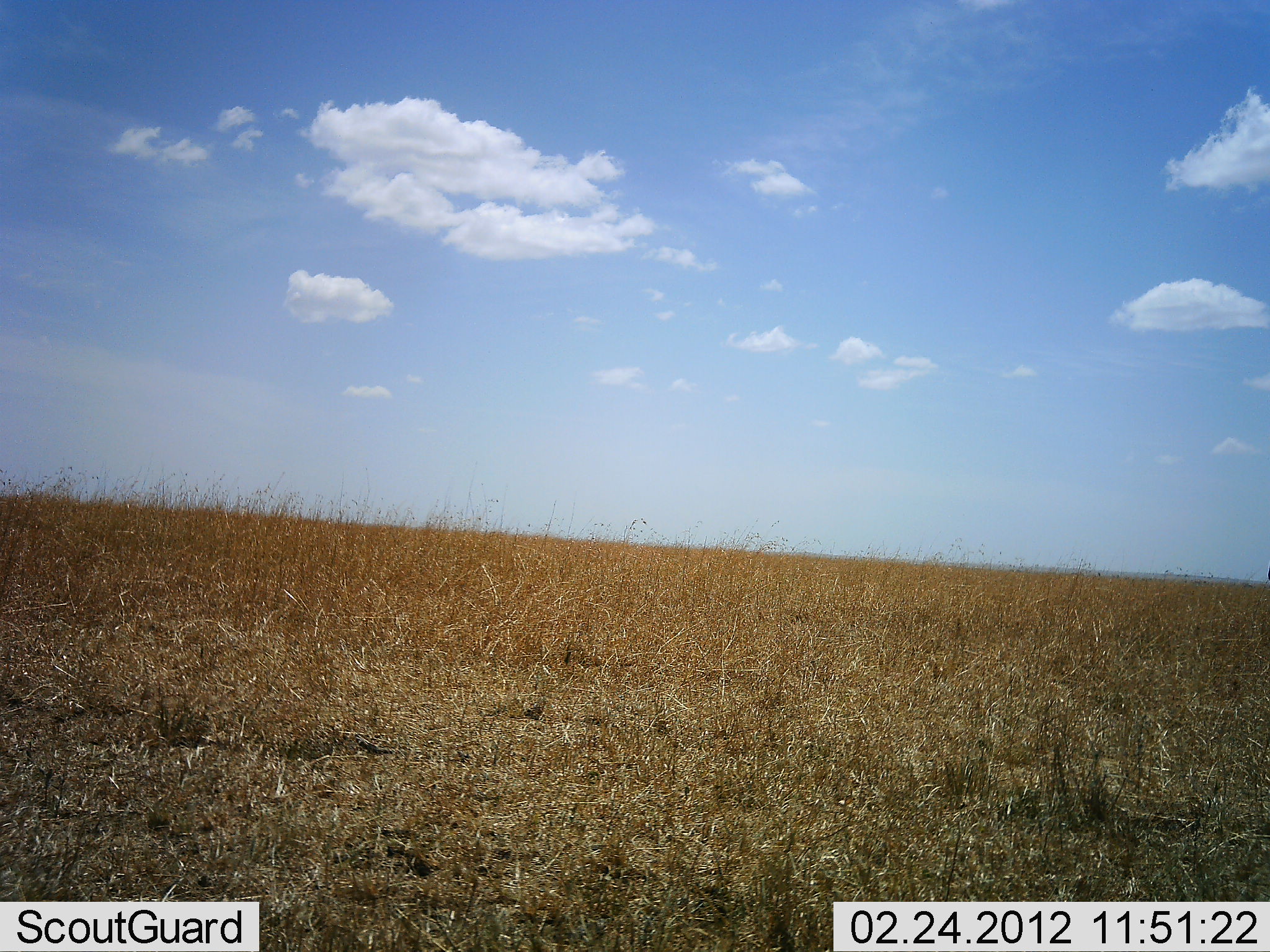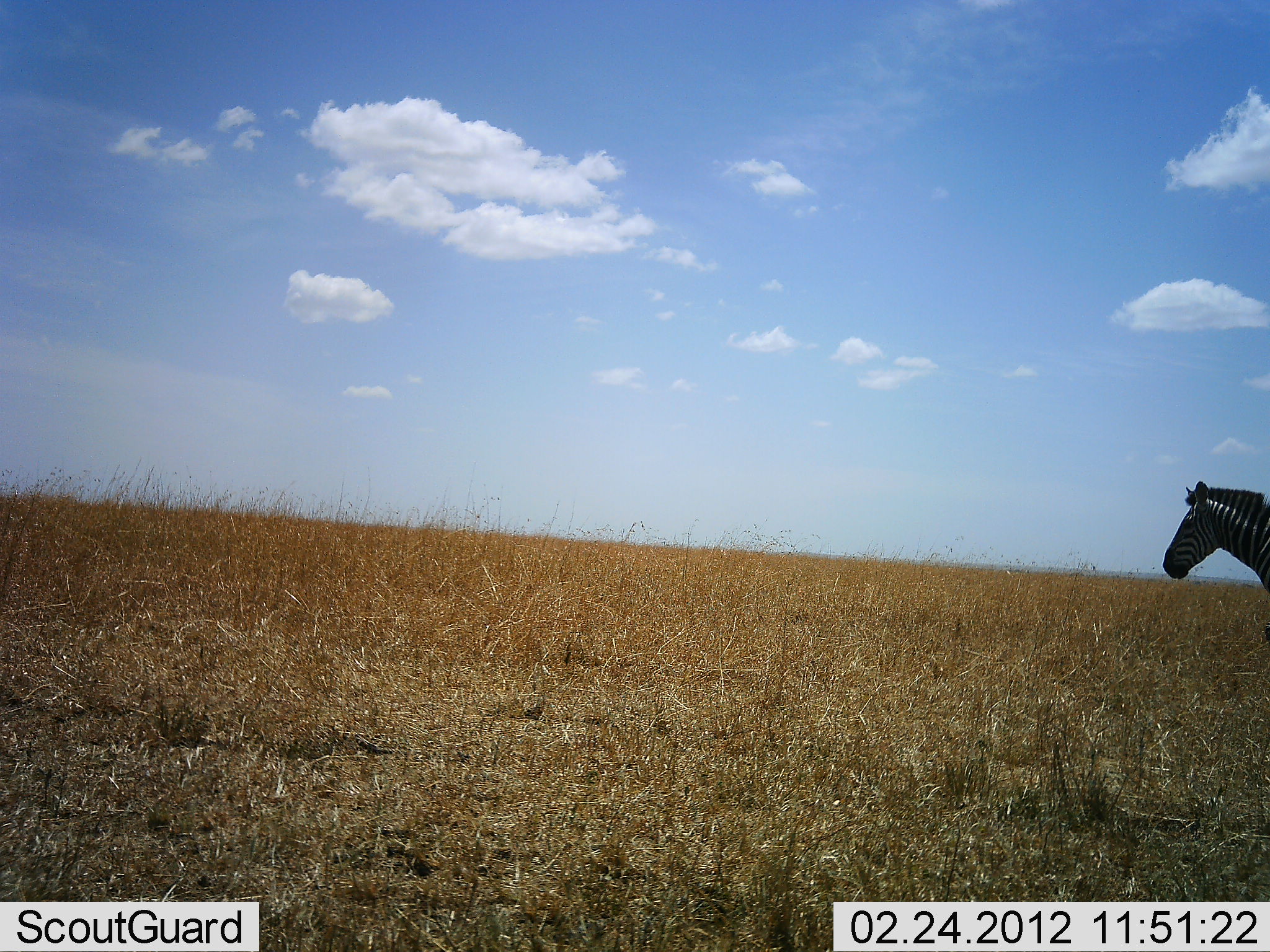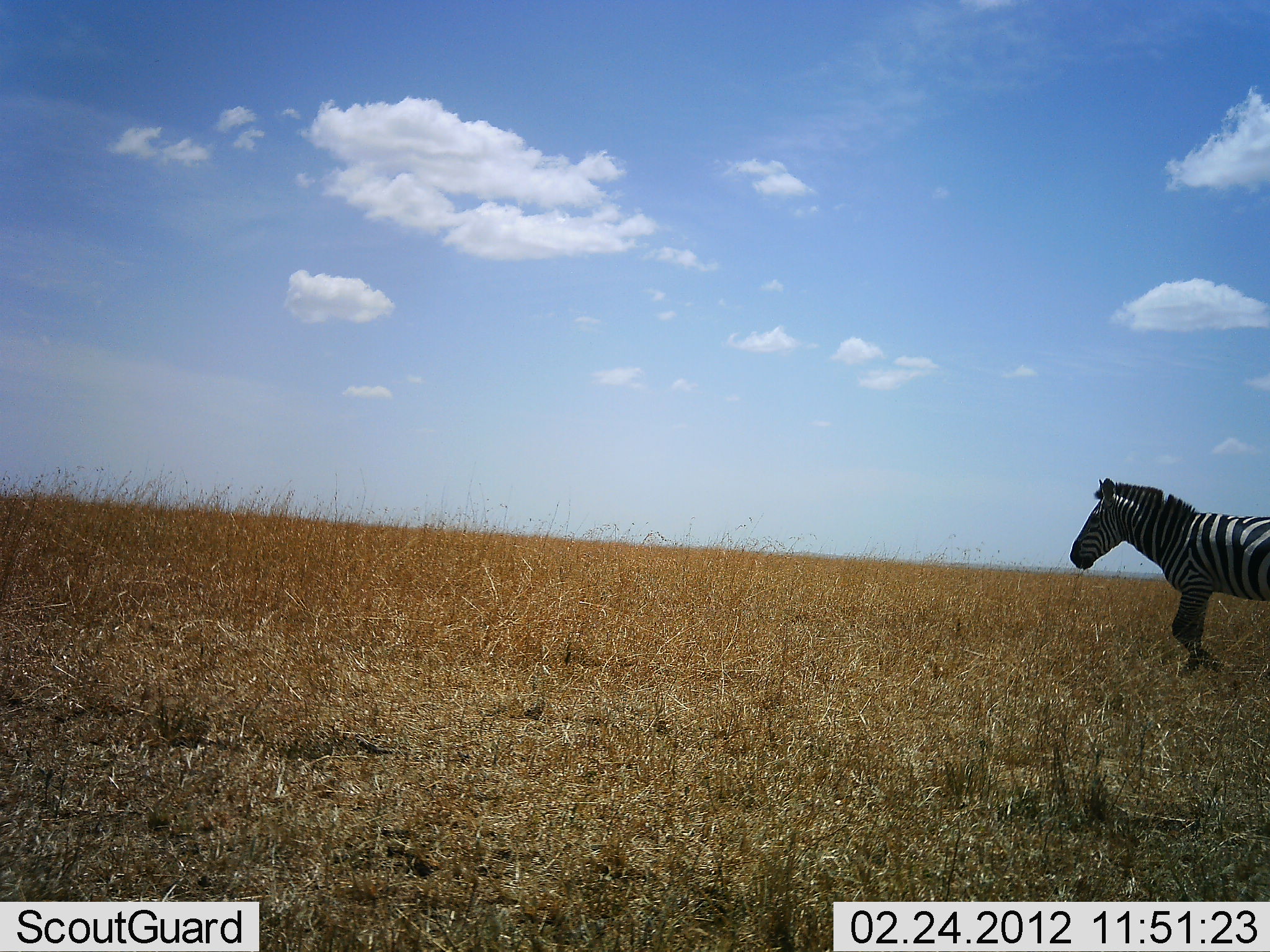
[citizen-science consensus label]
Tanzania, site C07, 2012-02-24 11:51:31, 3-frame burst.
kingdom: Animalia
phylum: Chordata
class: Mammalia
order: Perissodactyla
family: Equidae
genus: Equus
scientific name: Equus quagga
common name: plains zebra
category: zebra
Zebra (plains zebra) (Equus quagga), count 1. Behavior (volunteer vote fractions): standing 11%, resting 0%, moving 100%, interacting 0%. Young present (vote fraction): 0%. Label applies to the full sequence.